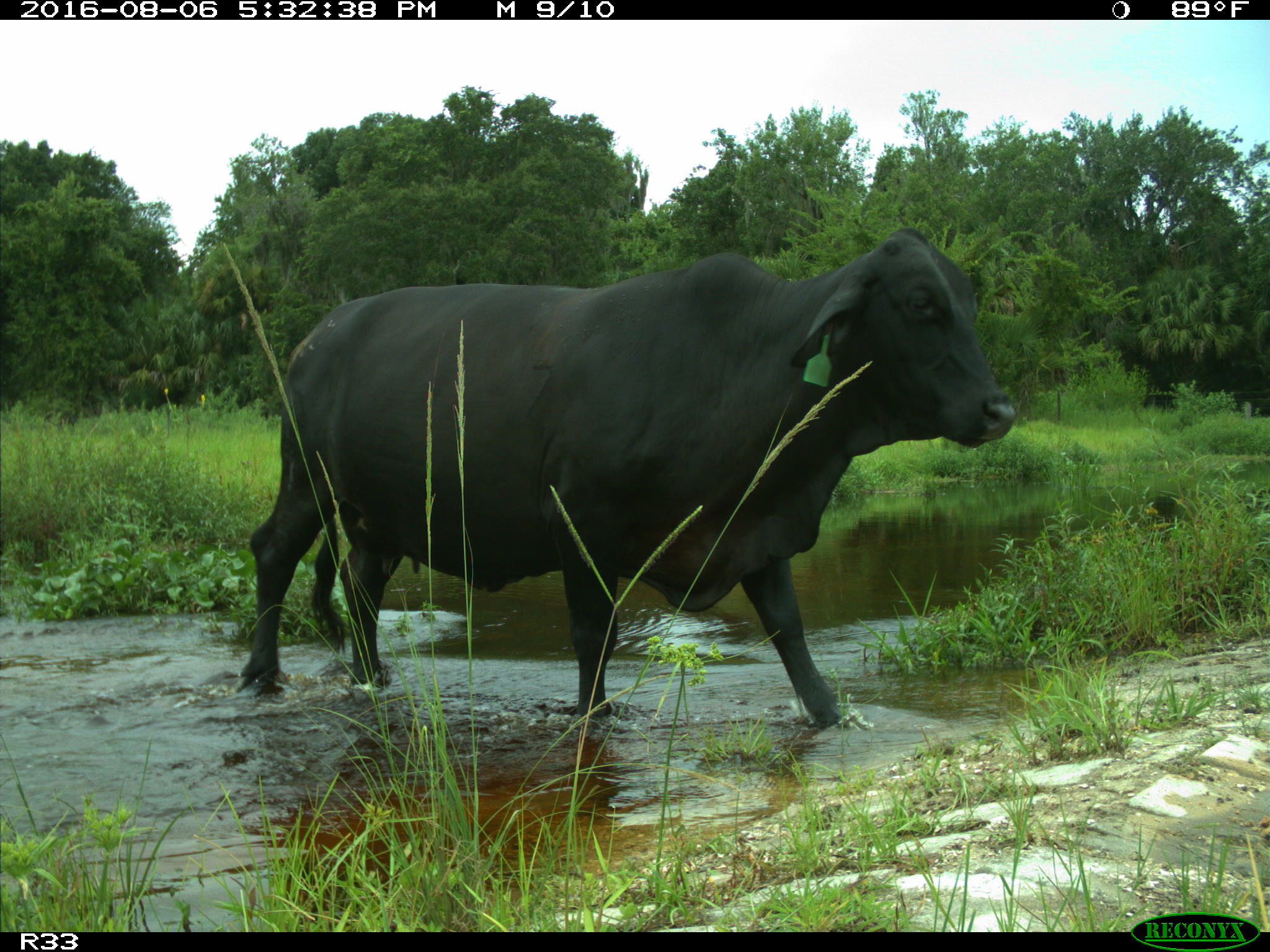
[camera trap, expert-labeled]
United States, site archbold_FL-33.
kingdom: Animalia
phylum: Chordata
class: Mammalia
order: Artiodactyla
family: Bovidae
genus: Bos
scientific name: Bos taurus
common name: domestic cow